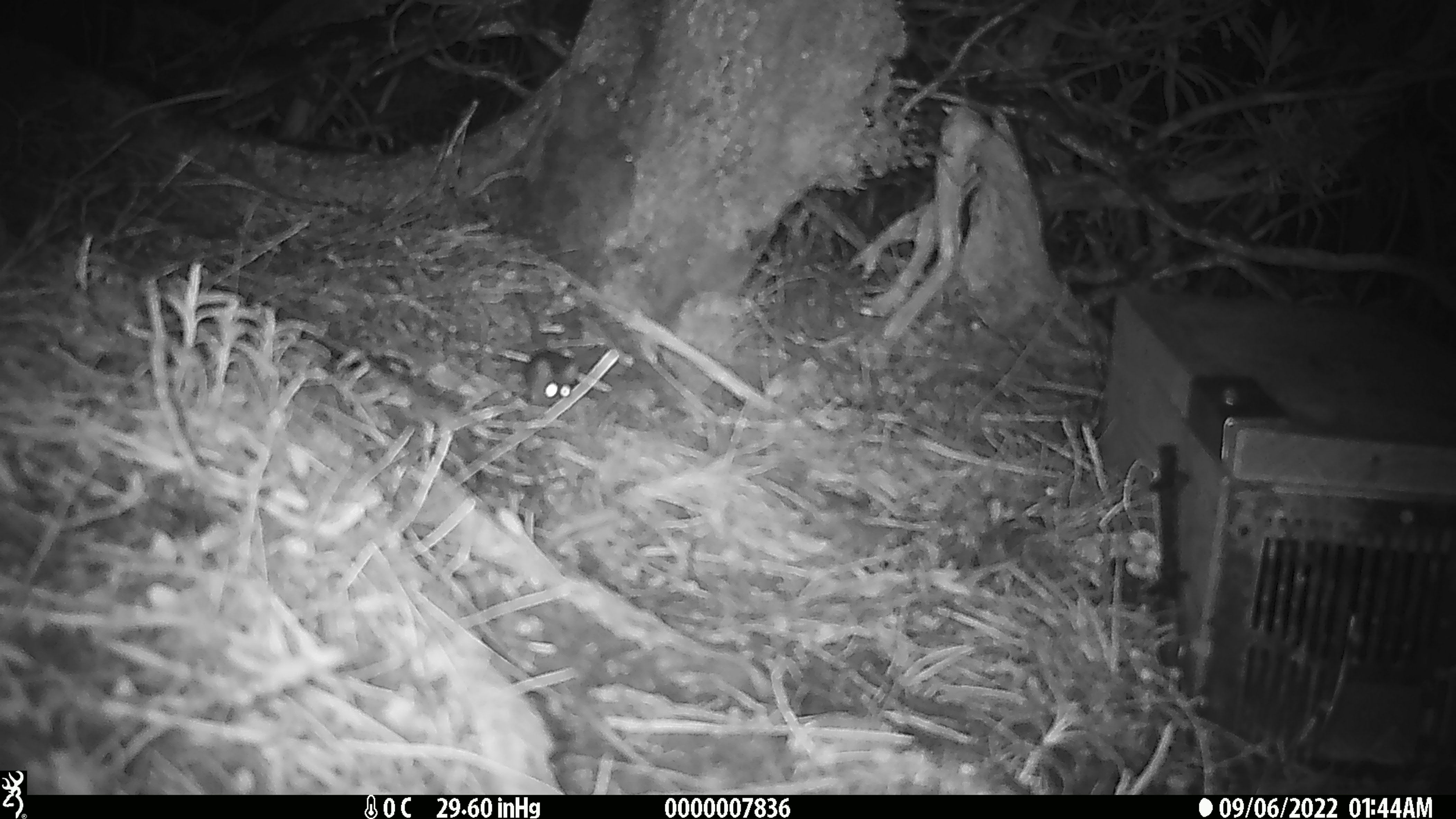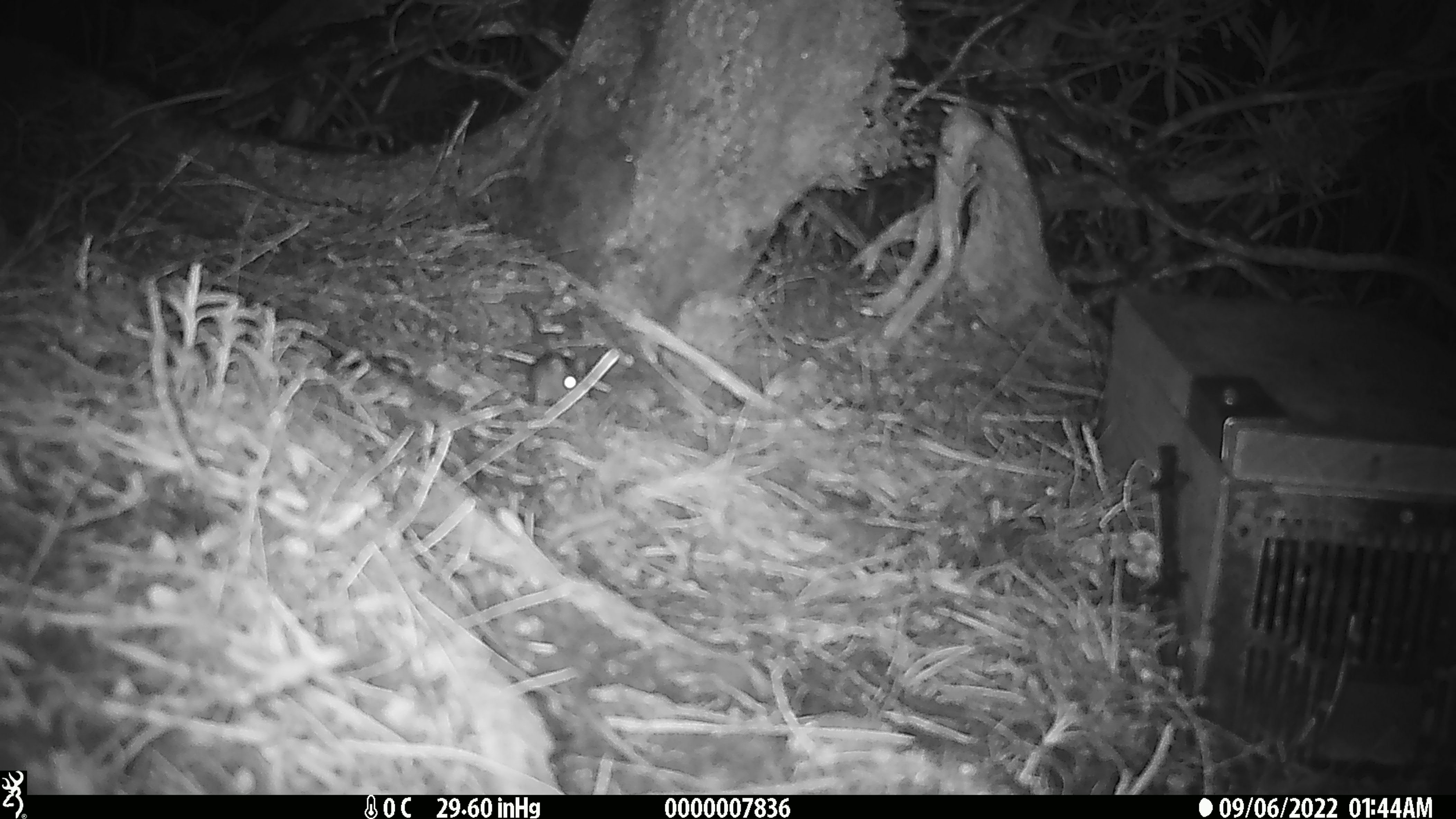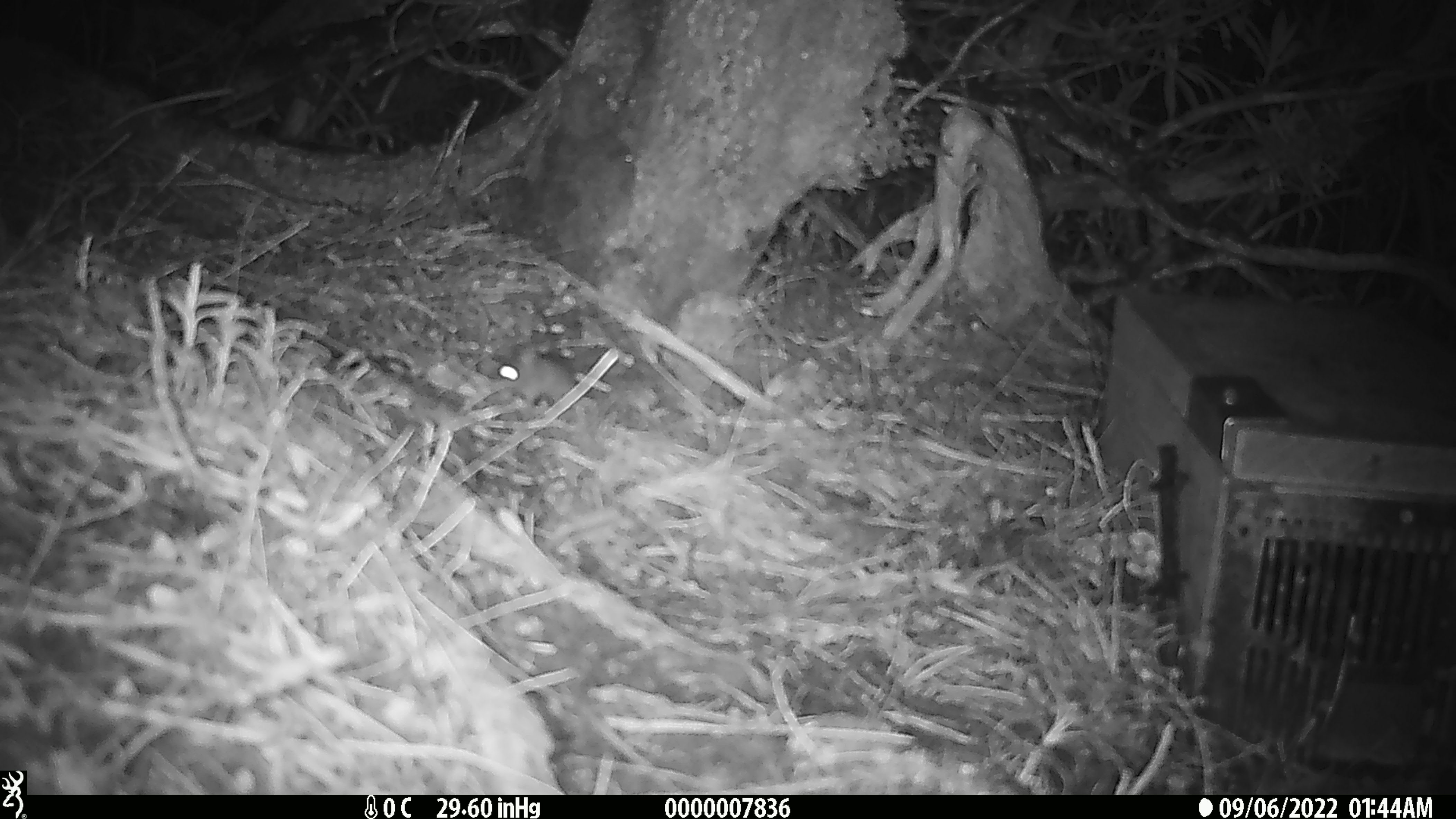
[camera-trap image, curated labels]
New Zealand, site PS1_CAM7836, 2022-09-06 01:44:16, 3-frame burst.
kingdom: Animalia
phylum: Chordata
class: Mammalia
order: Rodentia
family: Muridae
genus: Mus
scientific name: Mus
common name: mouse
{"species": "mouse (Mus)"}